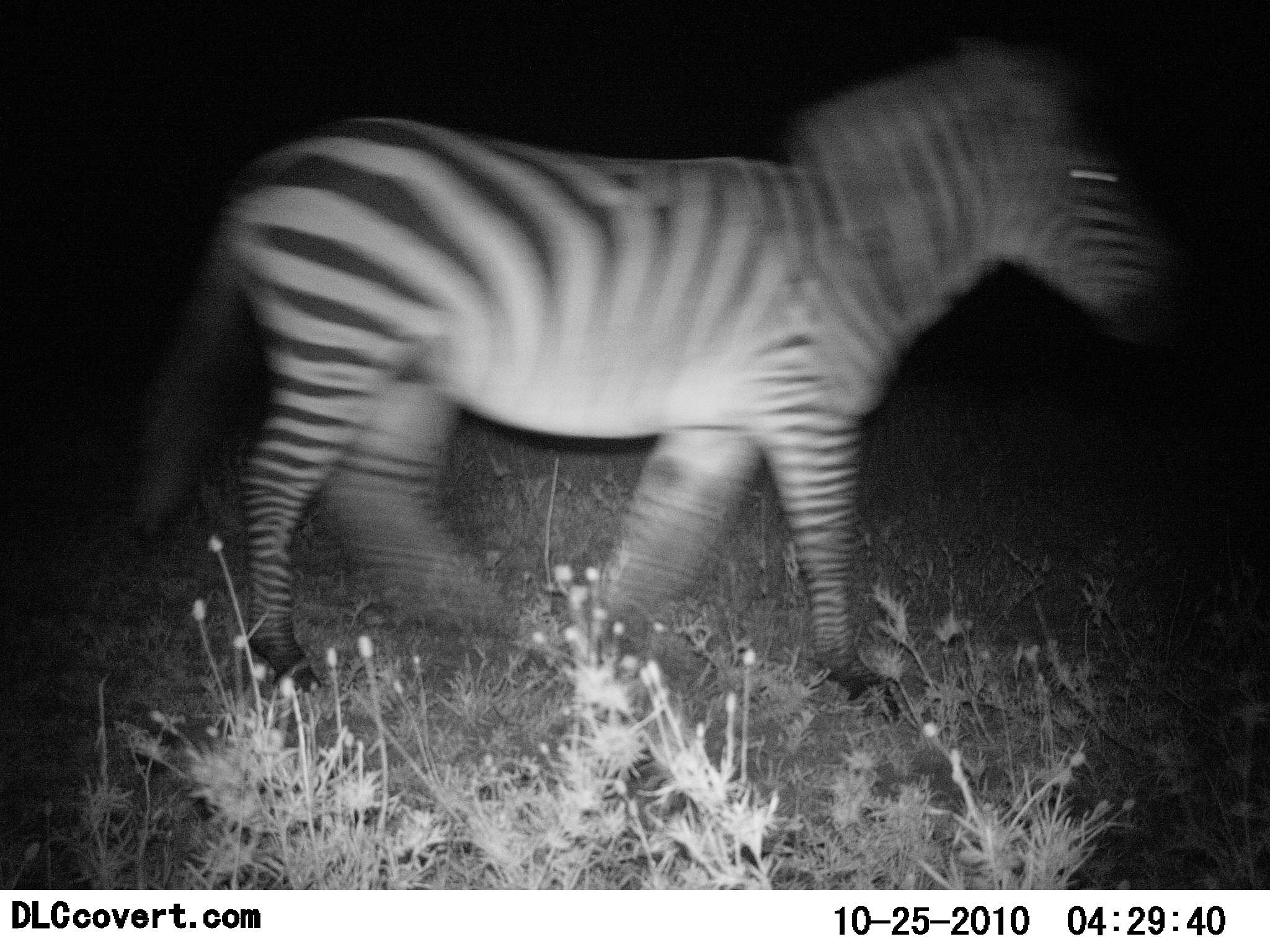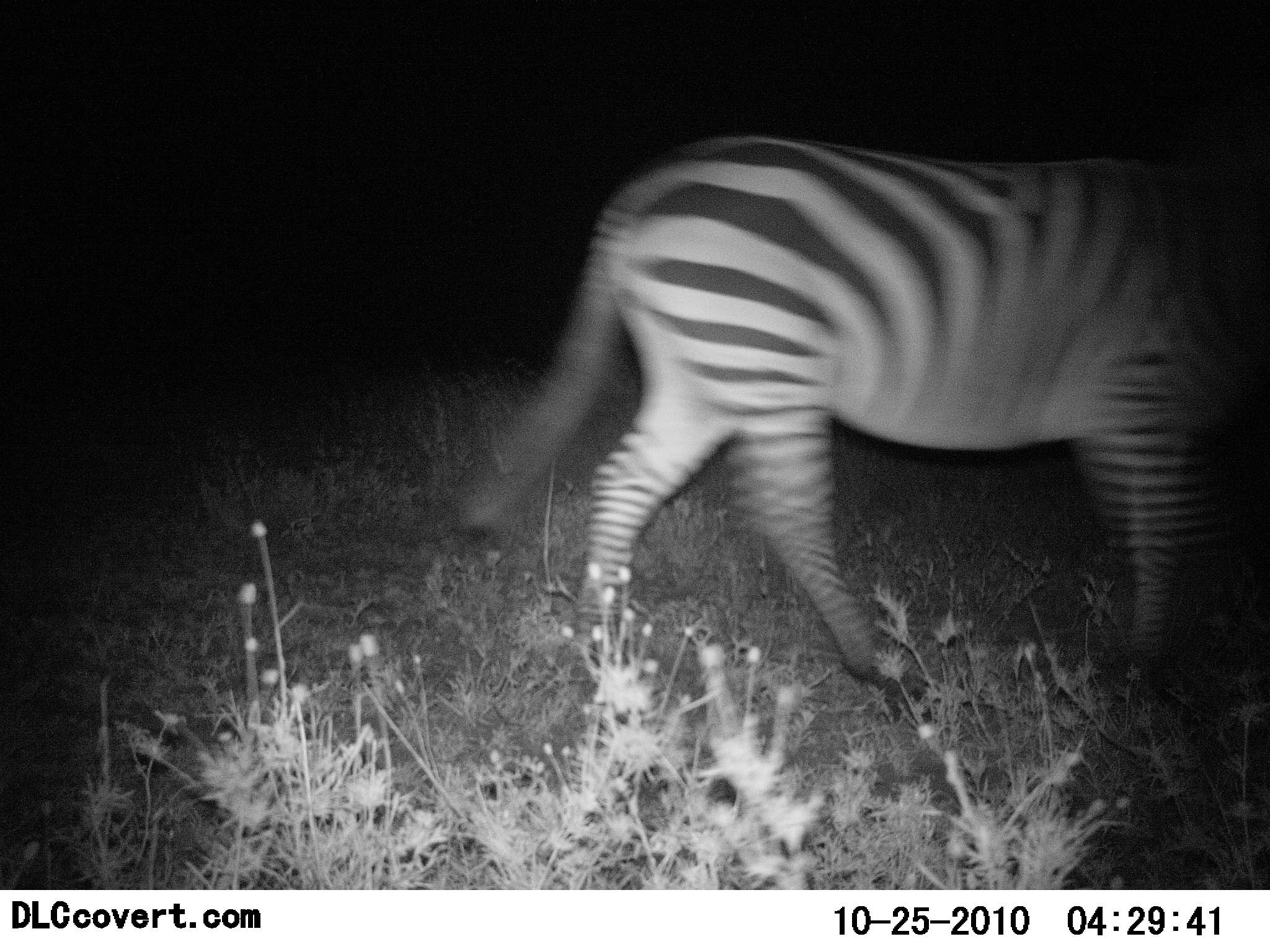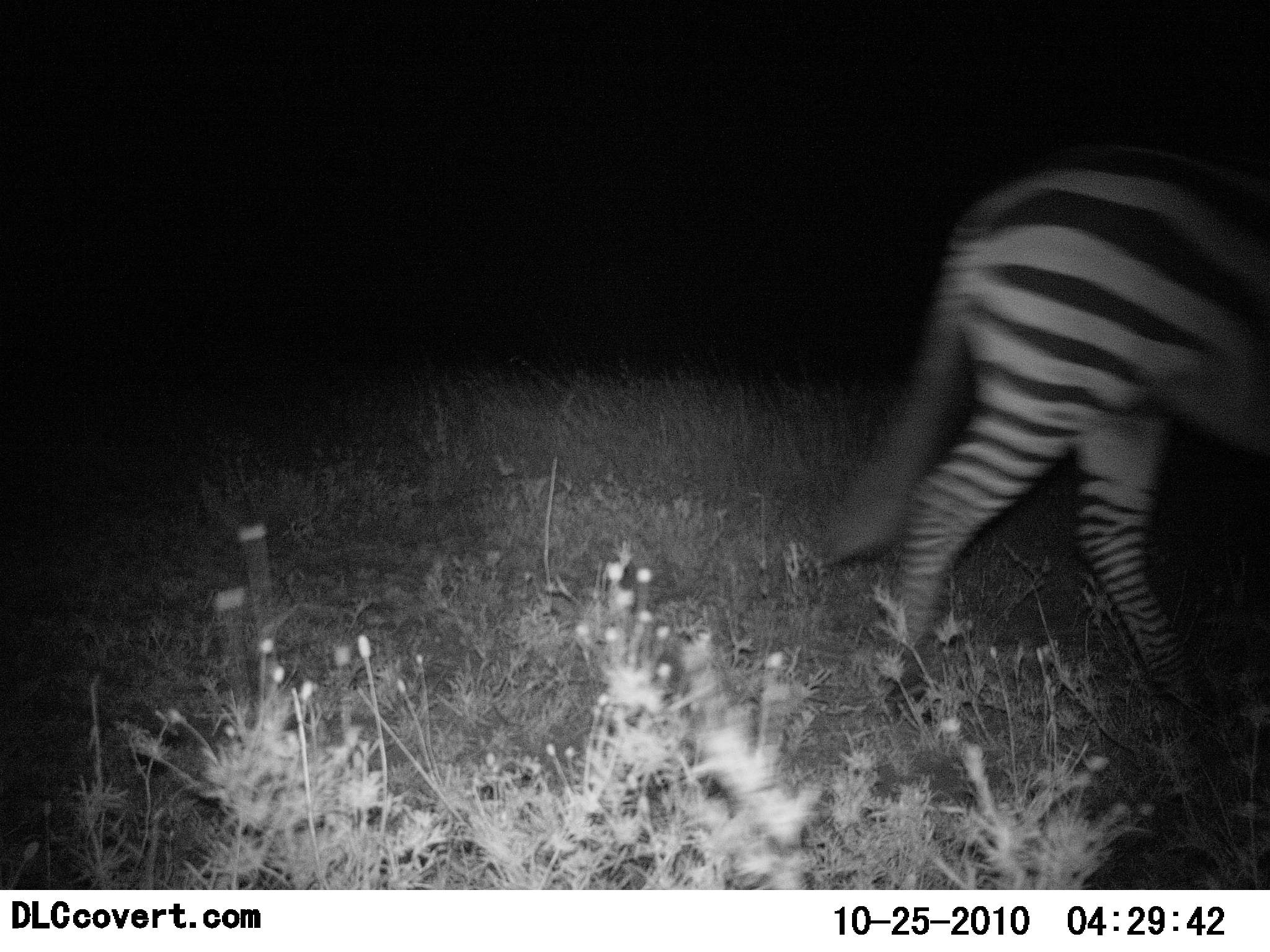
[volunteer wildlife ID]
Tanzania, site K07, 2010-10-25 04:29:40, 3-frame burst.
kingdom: Animalia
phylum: Chordata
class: Mammalia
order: Perissodactyla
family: Equidae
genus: Equus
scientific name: Equus quagga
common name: plains zebra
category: zebra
Zebra (plains zebra) (Equus quagga), count 1. Behavior (volunteer vote fractions): standing 0%, resting 0%, moving 100%, interacting 0%. Young present (vote fraction): 0%. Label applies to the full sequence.